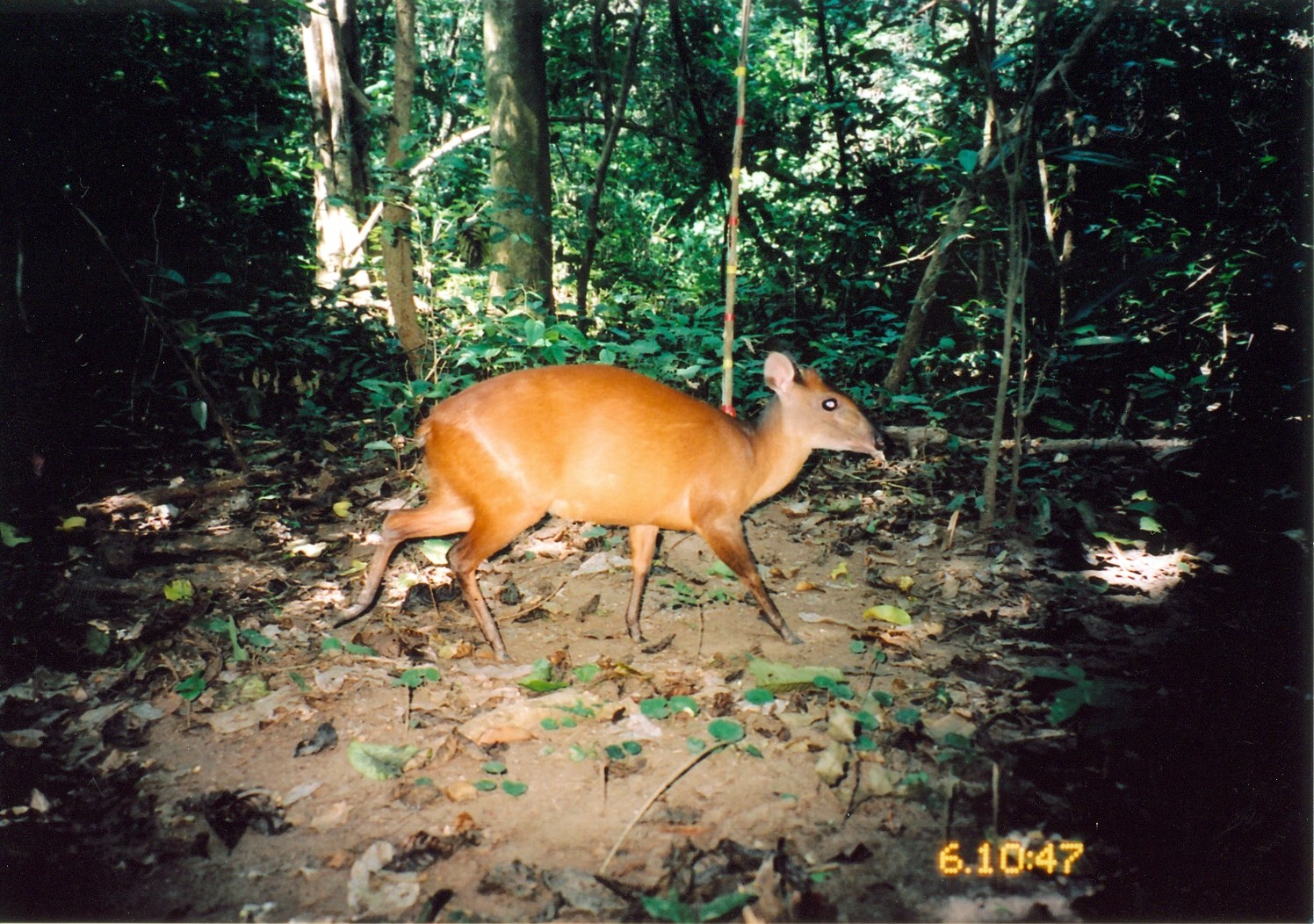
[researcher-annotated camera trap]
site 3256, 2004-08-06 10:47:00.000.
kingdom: Animalia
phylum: Chordata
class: Mammalia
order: Artiodactyla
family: Bovidae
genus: Cephalophus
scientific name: Cephalophus harveyi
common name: harvey's duiker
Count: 1.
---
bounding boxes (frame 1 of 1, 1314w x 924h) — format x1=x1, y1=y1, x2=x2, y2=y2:
cephalophus harveyi: x1=331, y1=351, x2=891, y2=651